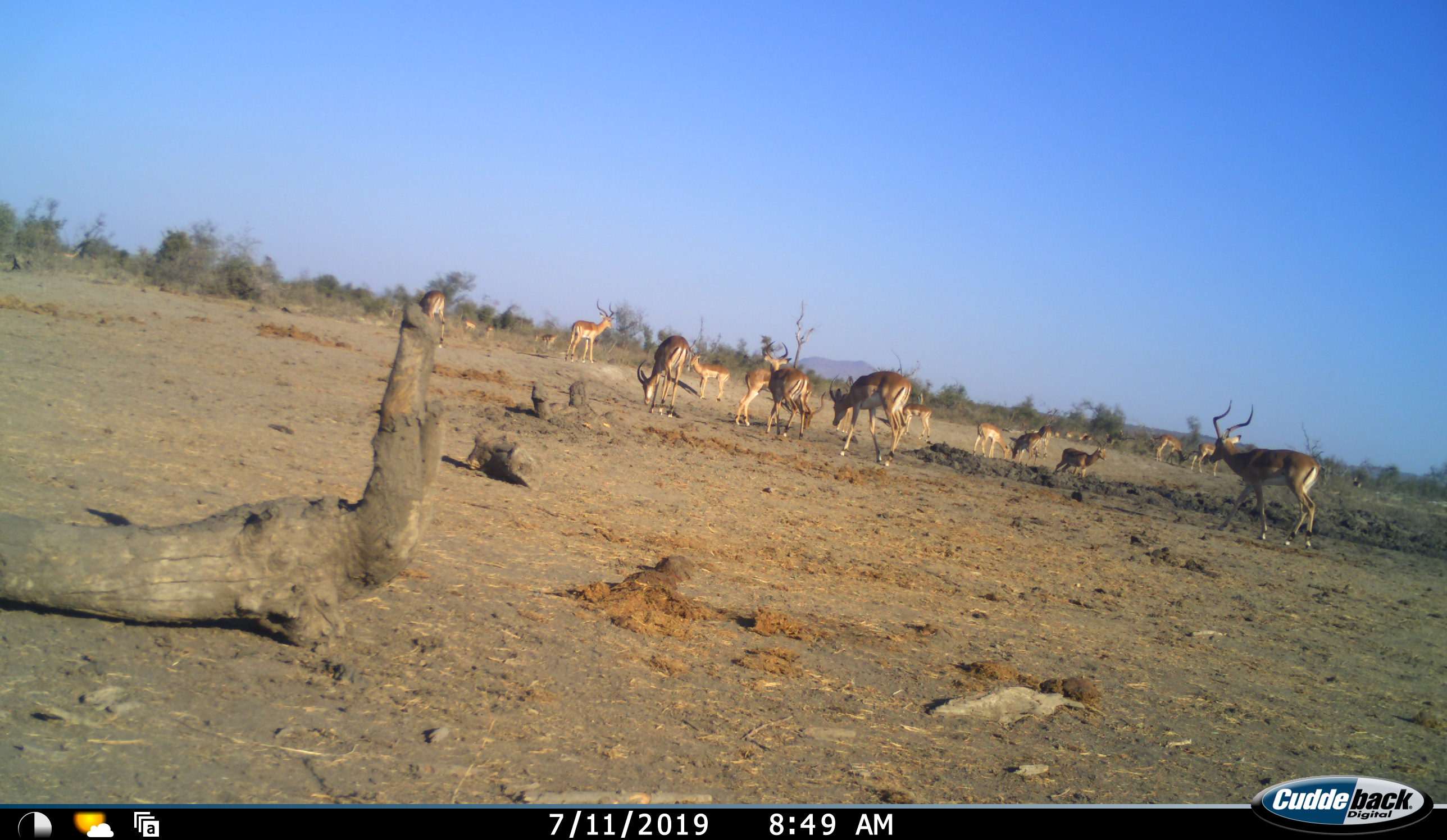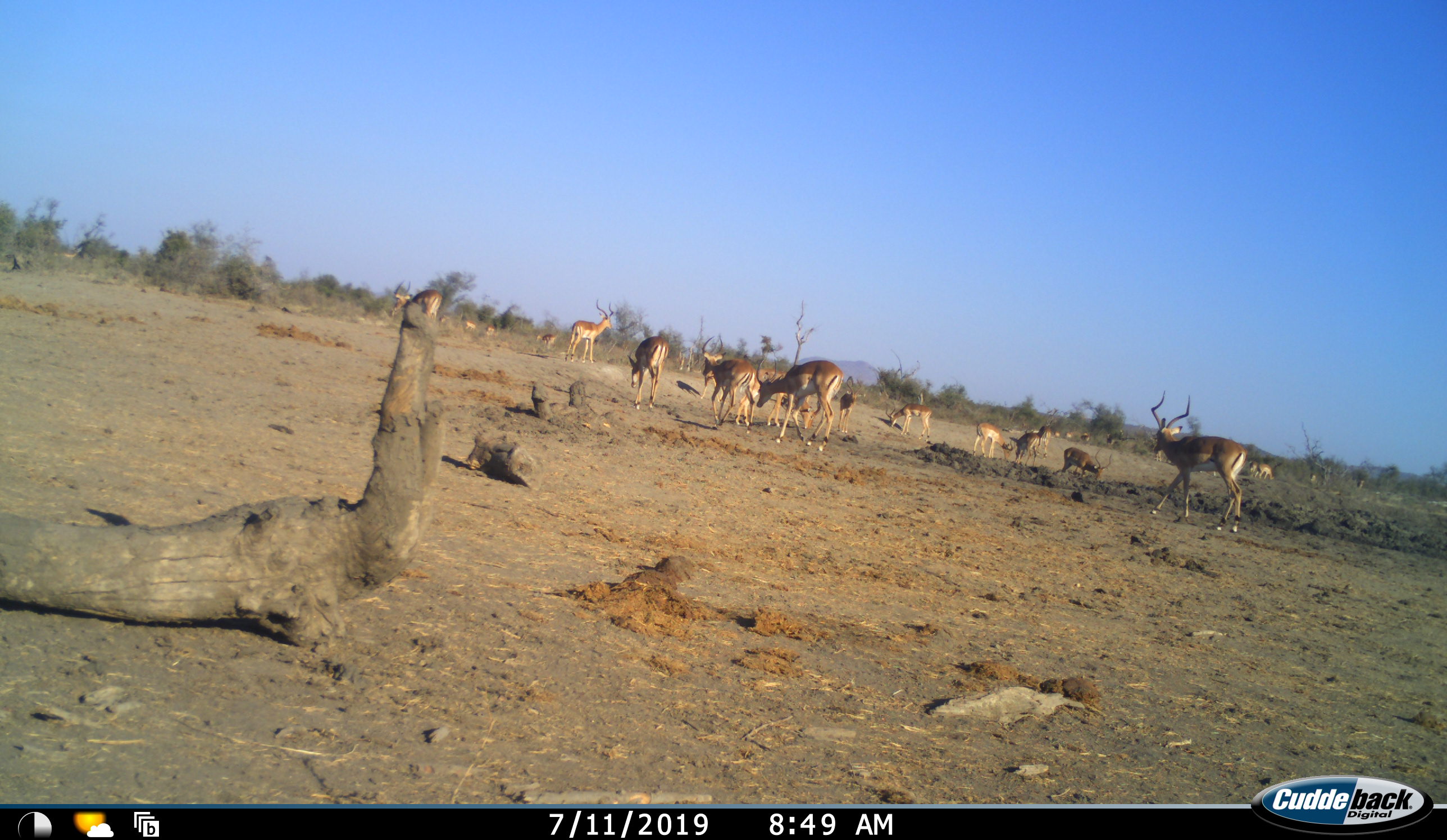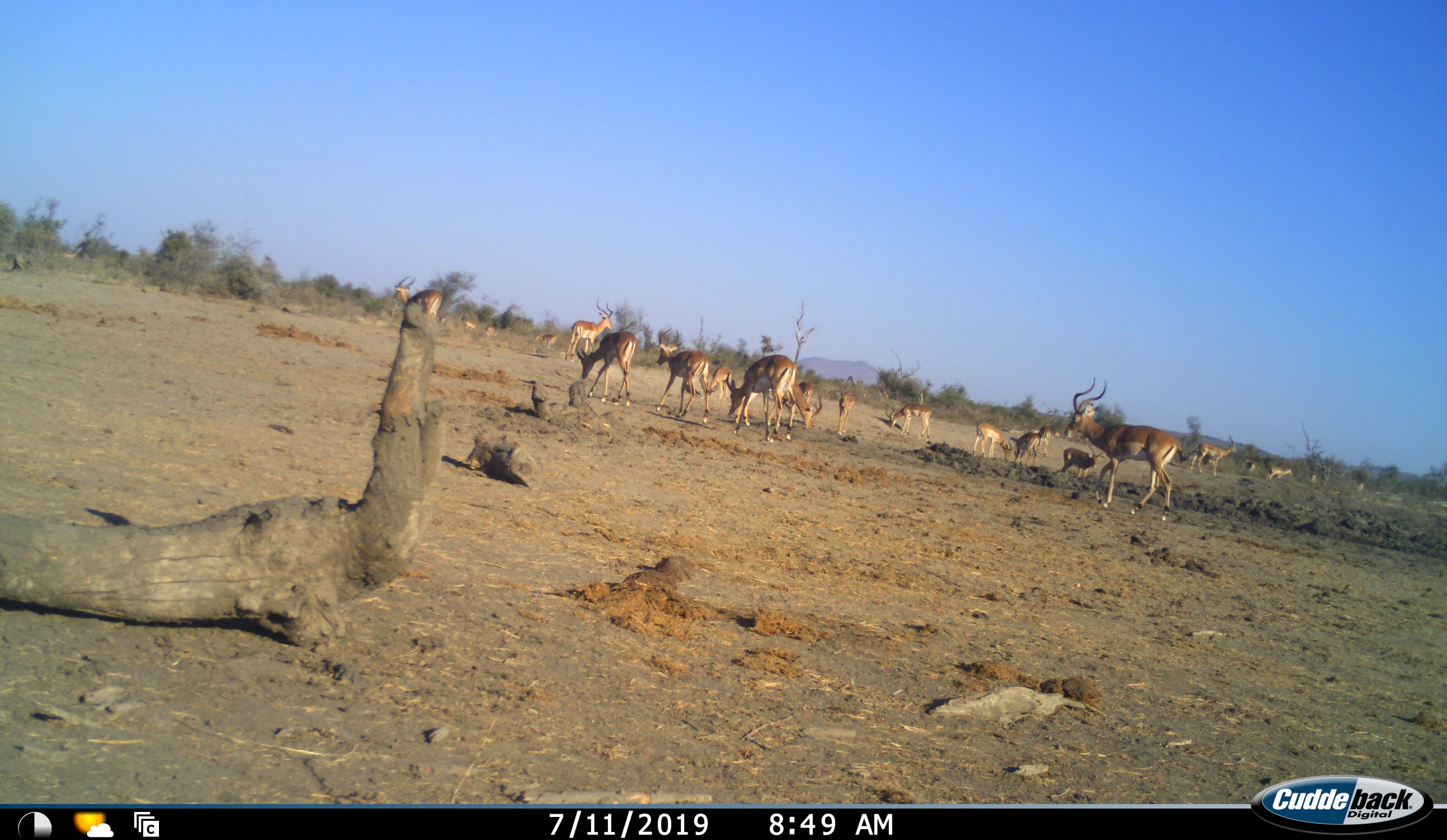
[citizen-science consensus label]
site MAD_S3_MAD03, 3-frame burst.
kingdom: Animalia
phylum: Chordata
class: Mammalia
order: Artiodactyla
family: Bovidae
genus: Aepyceros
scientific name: Aepyceros melampus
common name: impala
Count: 11-50.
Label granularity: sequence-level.